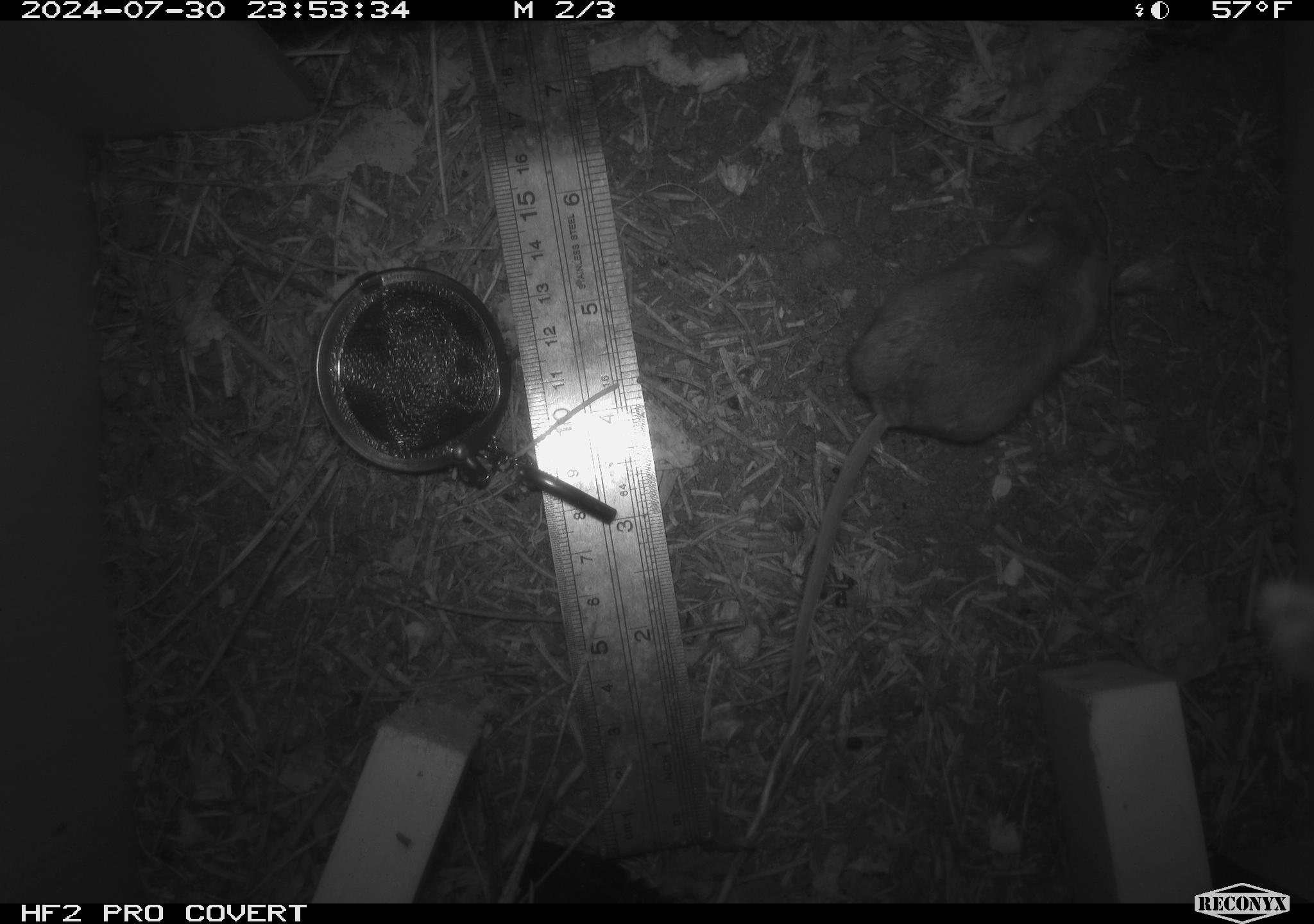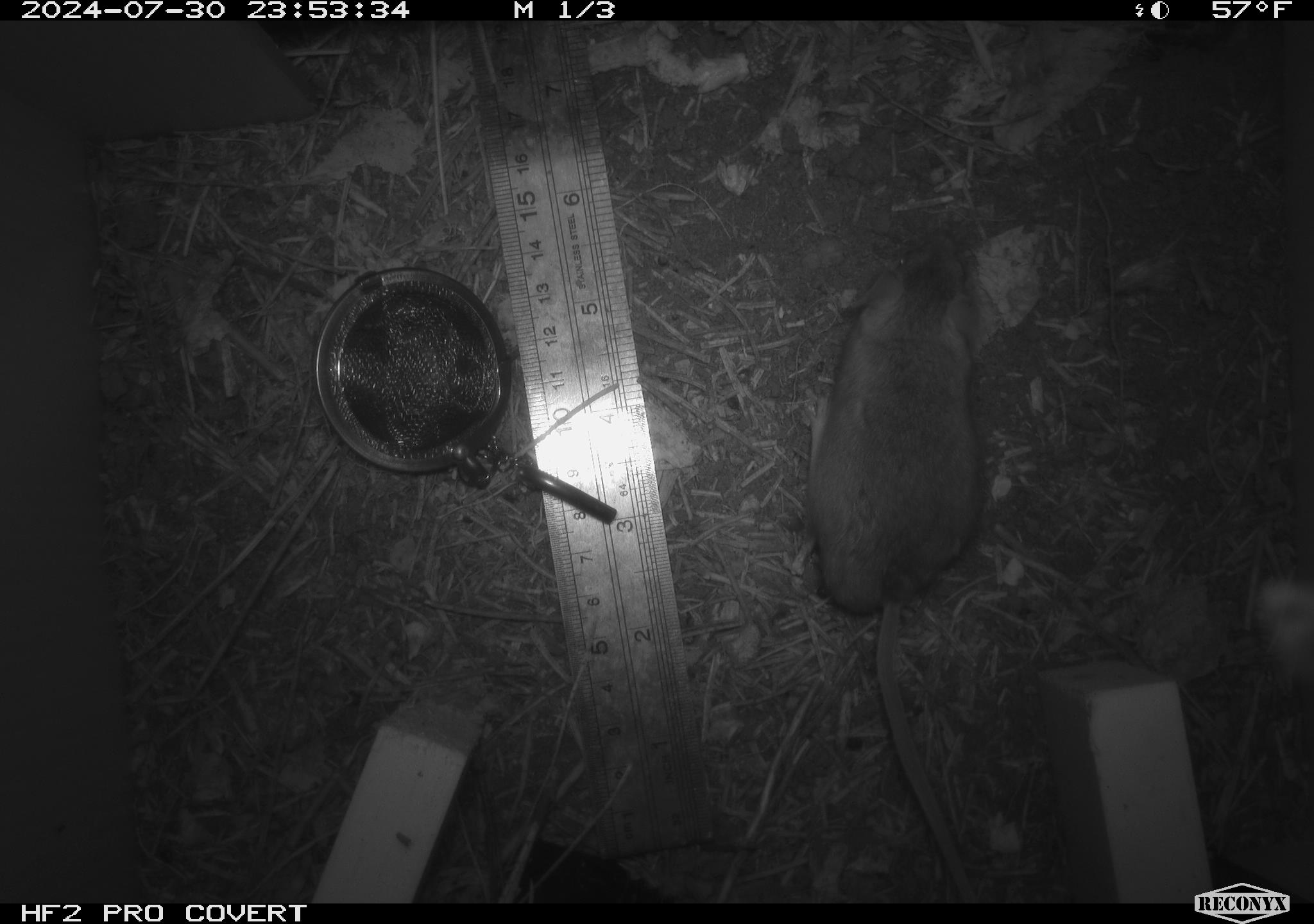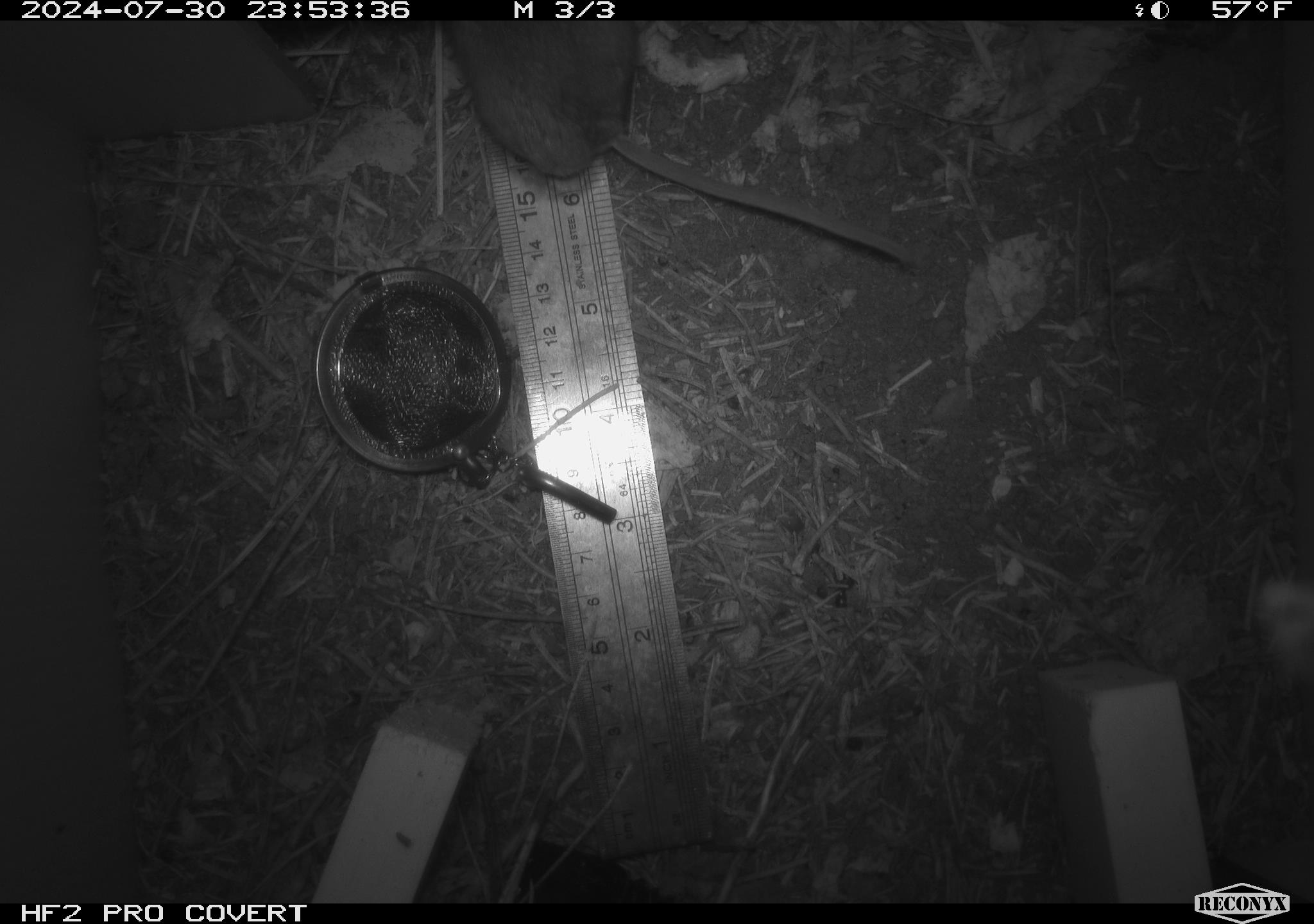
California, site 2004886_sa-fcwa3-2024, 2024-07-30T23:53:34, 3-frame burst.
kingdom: Animalia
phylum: Chordata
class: Mammalia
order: Rodentia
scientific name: Rodentia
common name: mouse species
Mouse species (Rodentia).